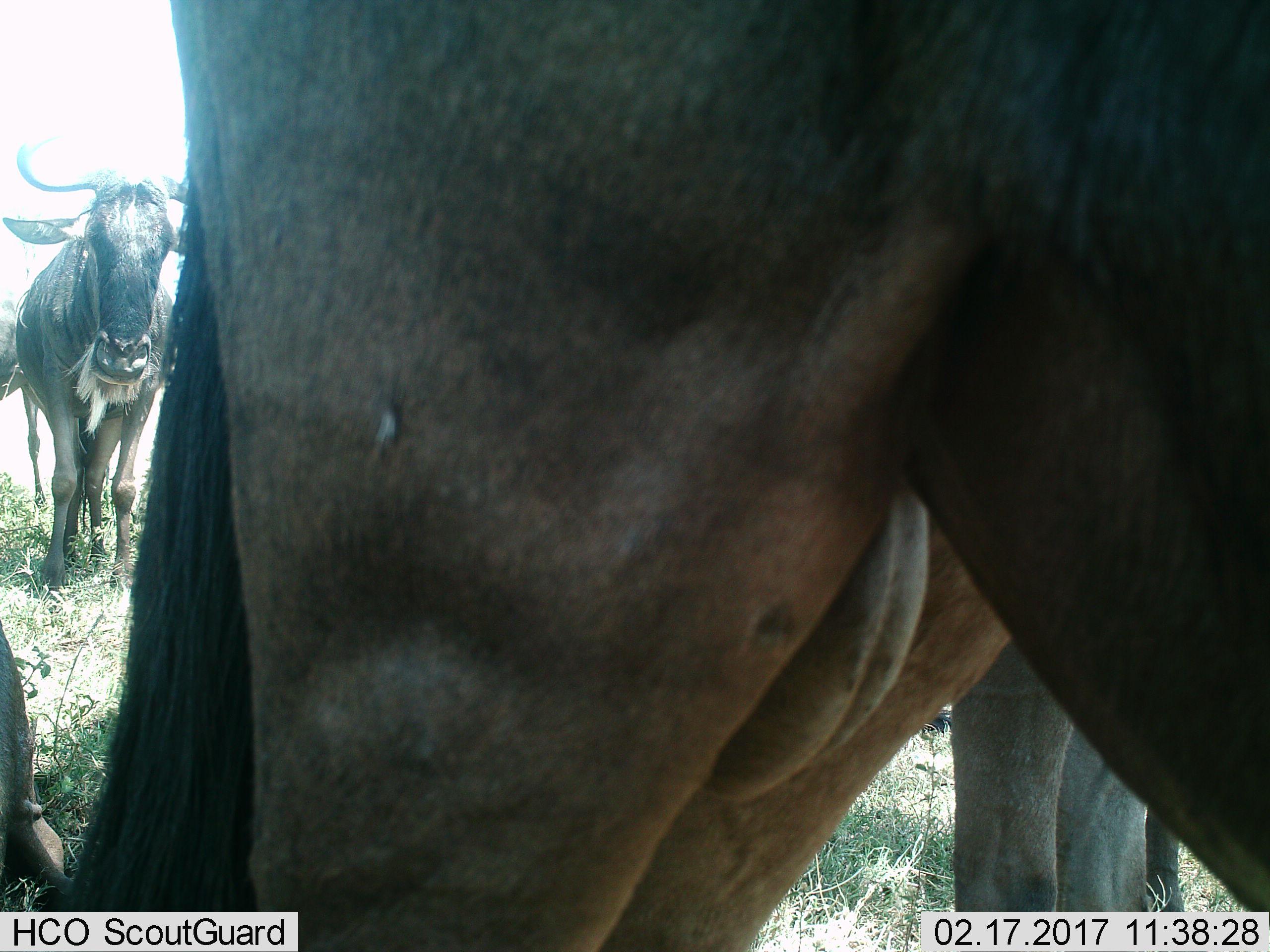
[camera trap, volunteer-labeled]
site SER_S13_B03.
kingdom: Animalia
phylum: Chordata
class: Mammalia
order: Artiodactyla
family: Bovidae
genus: Connochaetes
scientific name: Connochaetes taurinus taurinus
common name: blue wildebeest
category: wildebeestblue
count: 4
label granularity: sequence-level